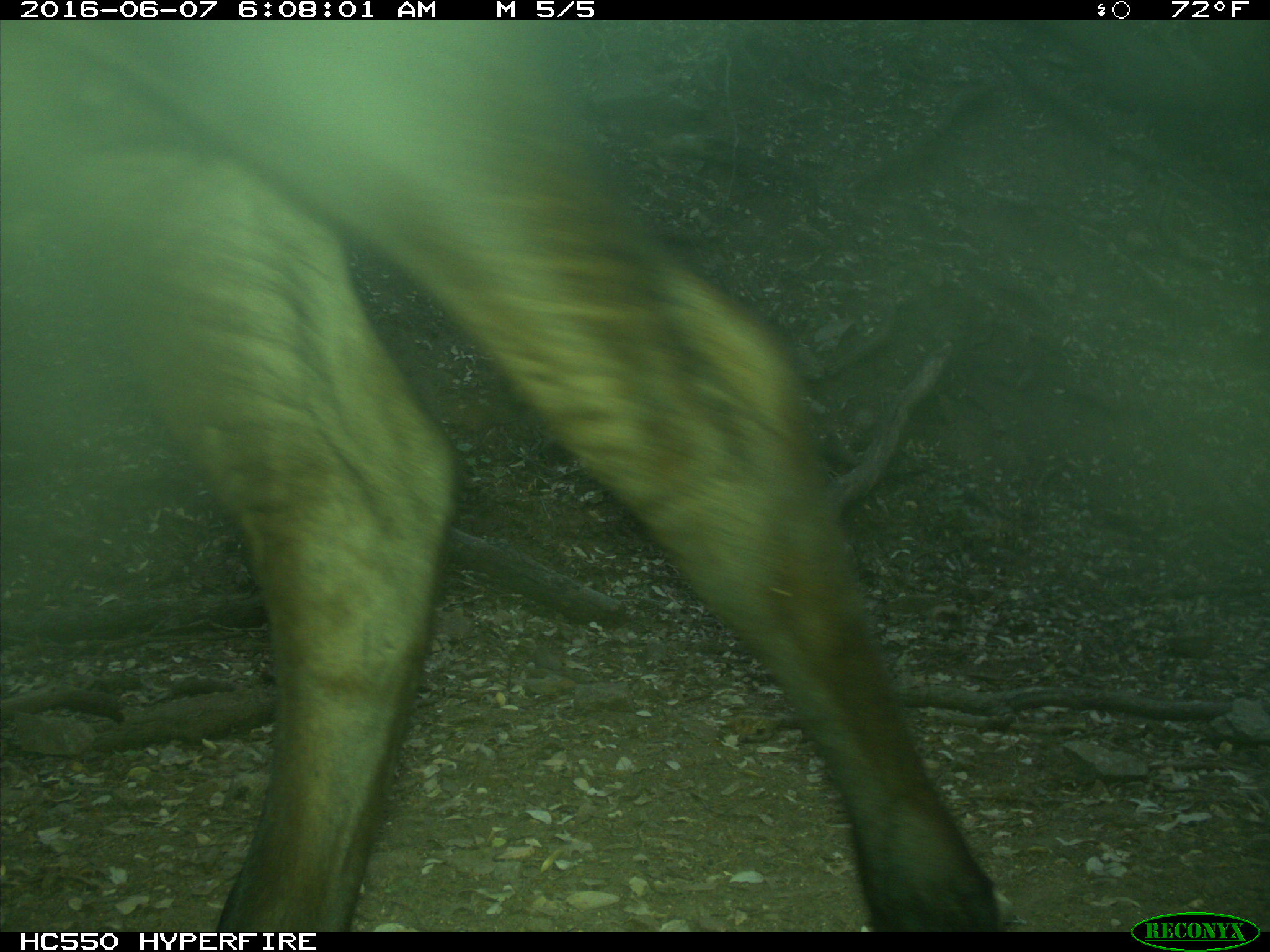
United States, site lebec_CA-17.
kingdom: Animalia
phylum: Chordata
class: Mammalia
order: Artiodactyla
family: Bovidae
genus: Bos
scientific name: Bos taurus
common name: domestic cow